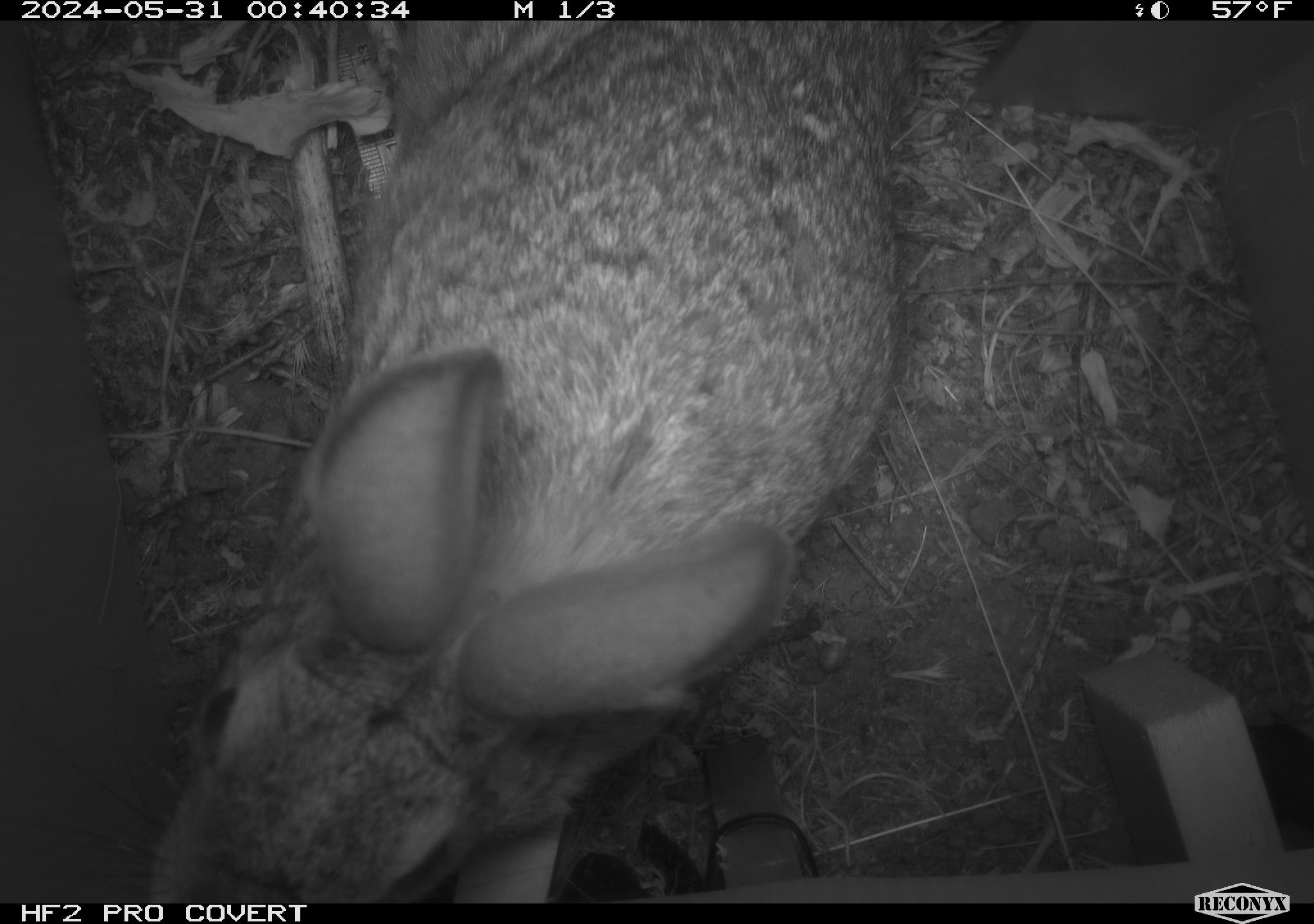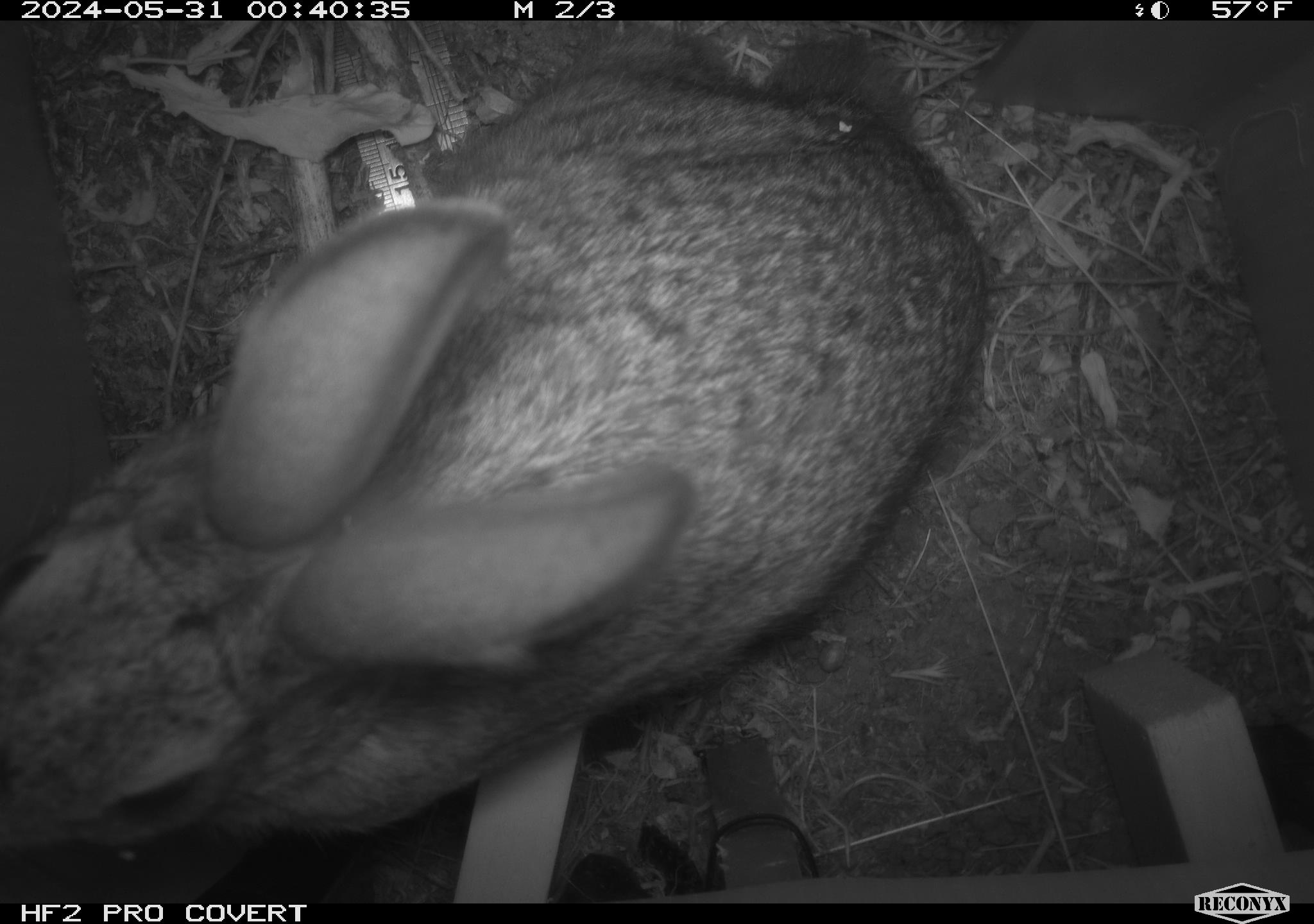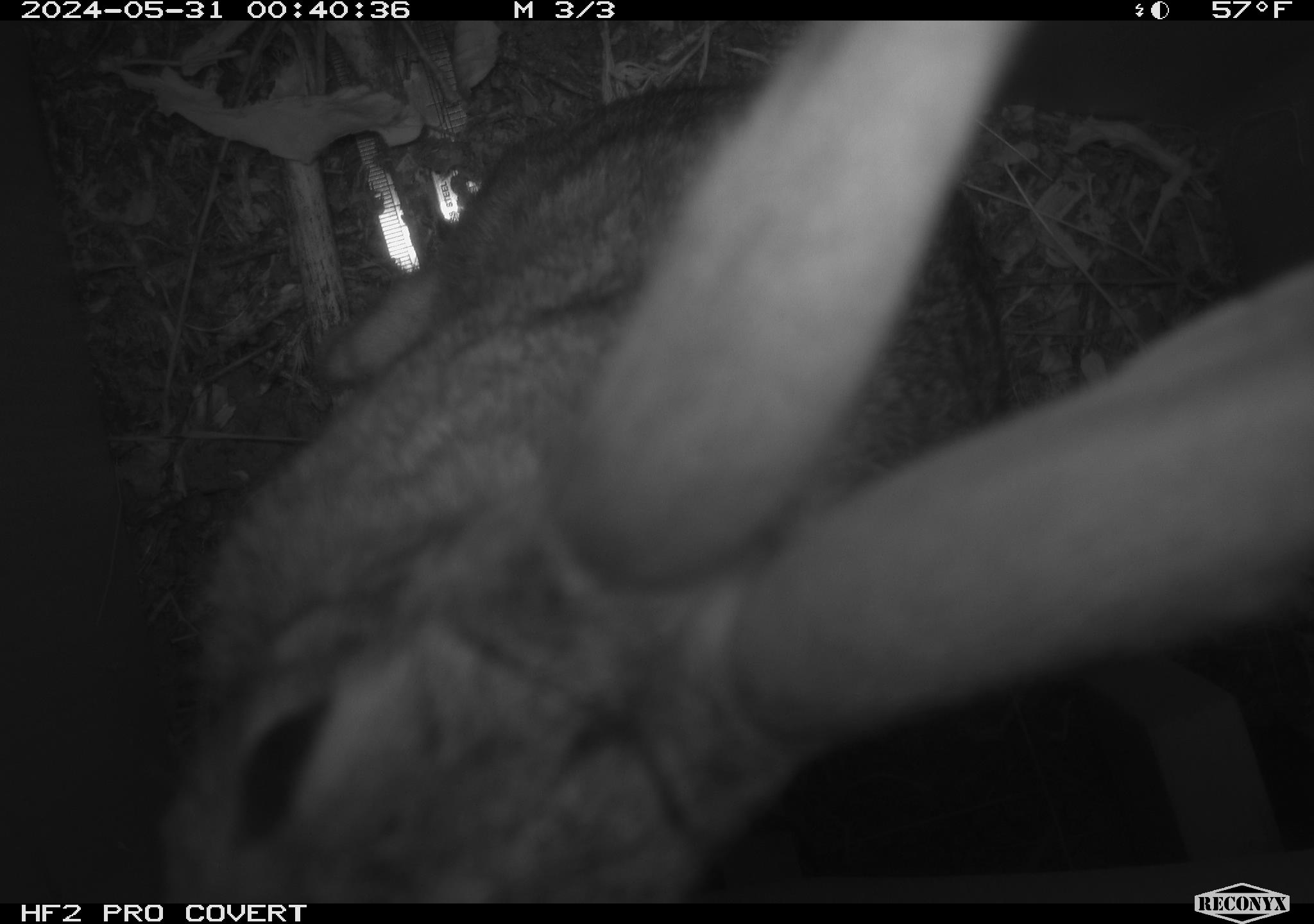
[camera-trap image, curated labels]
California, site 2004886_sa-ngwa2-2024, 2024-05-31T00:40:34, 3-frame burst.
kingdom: Animalia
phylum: Chordata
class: Mammalia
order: Lagomorpha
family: Leporidae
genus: Sylvilagus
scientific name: Sylvilagus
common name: cottontail rabbits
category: sylvilagus species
Sylvilagus species (cottontail rabbits) (Sylvilagus).